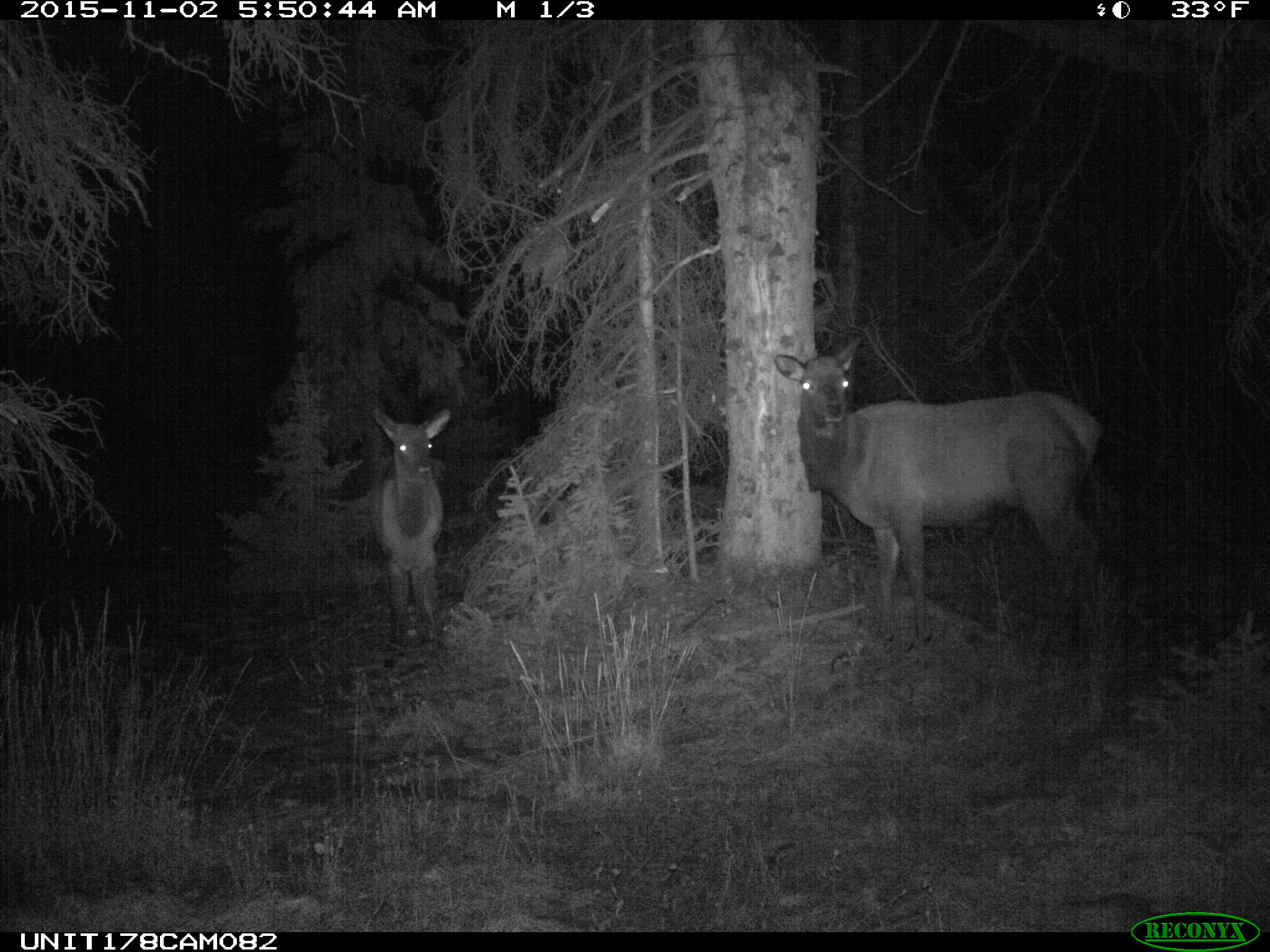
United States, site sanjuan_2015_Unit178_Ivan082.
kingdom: Animalia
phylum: Chordata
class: Mammalia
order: Artiodactyla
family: Cervidae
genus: Cervus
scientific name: Cervus elaphus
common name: red deer